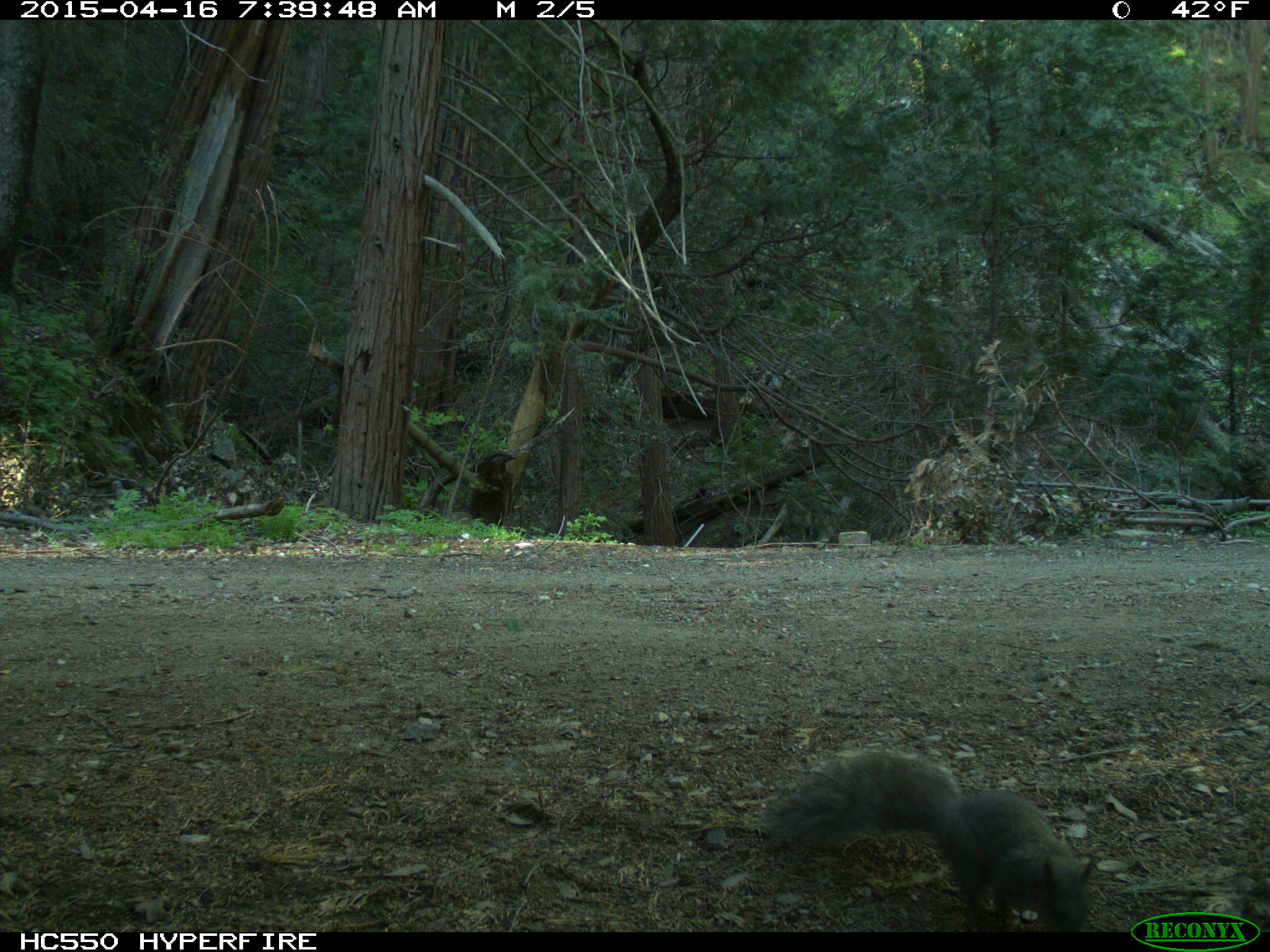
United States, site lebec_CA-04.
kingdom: Animalia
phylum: Chordata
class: Mammalia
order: Rodentia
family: Sciuridae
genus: Sciurus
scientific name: Sciurus carolinensis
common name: eastern gray squirrel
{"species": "Sciurus carolinensis (eastern gray squirrel)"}